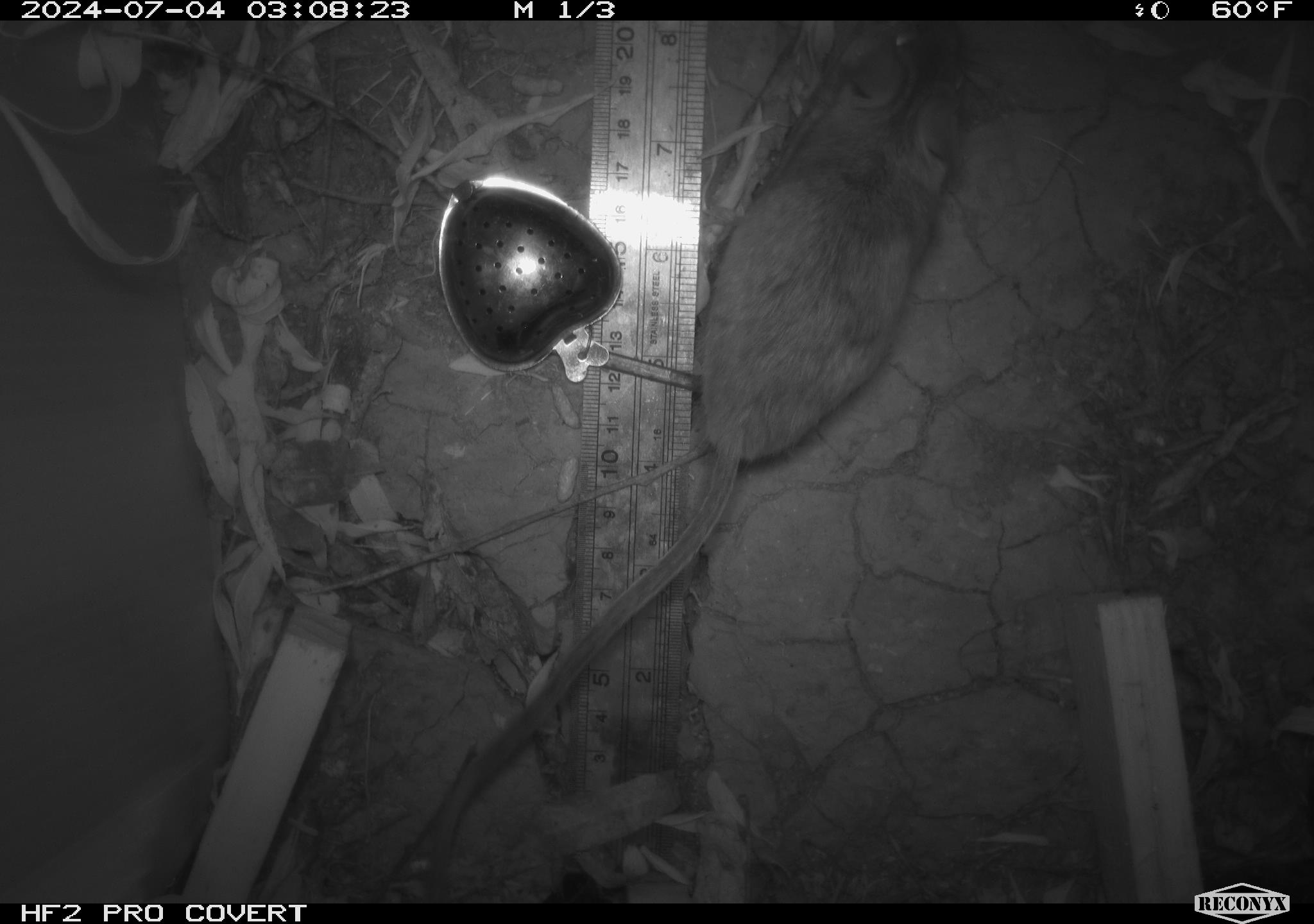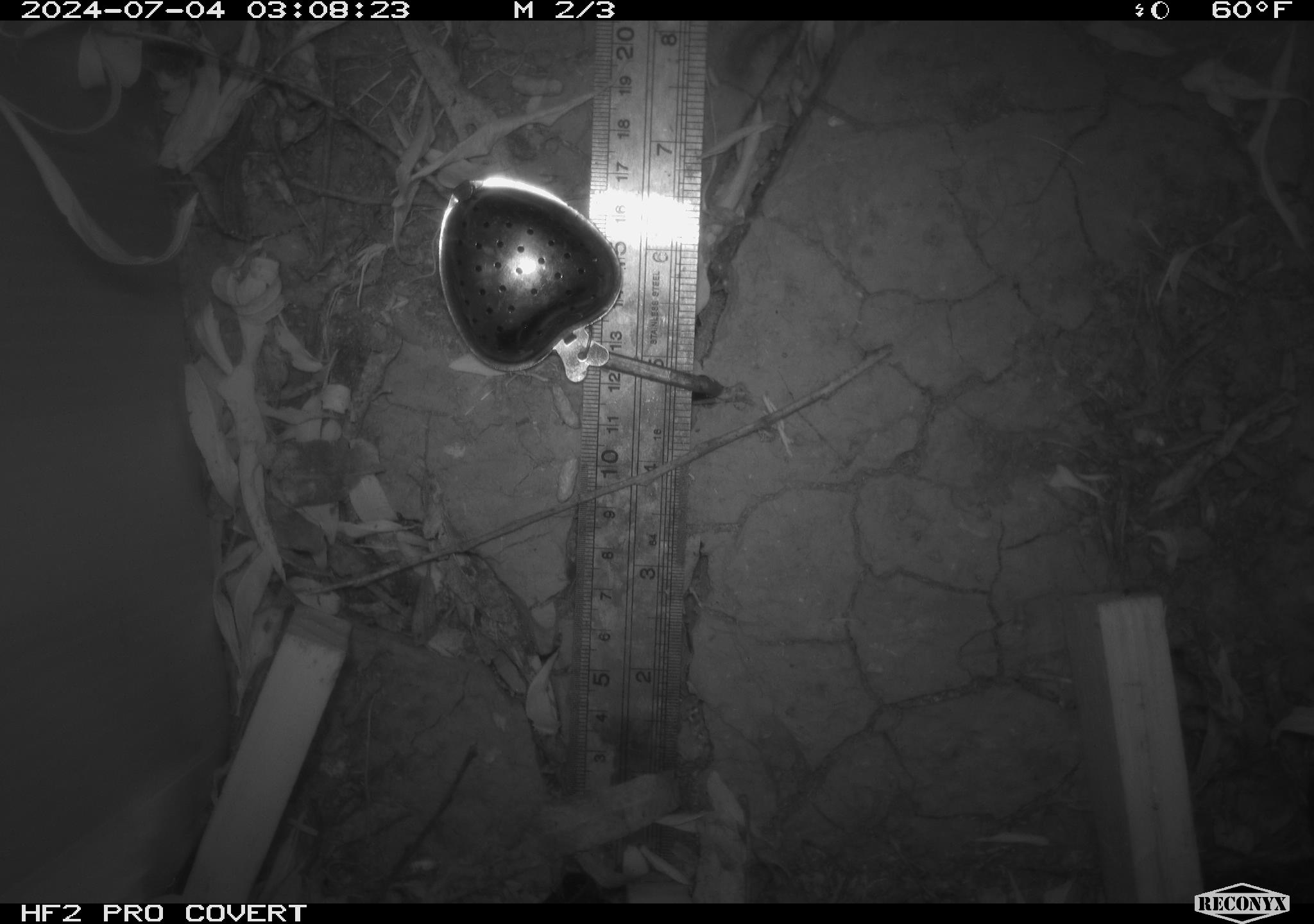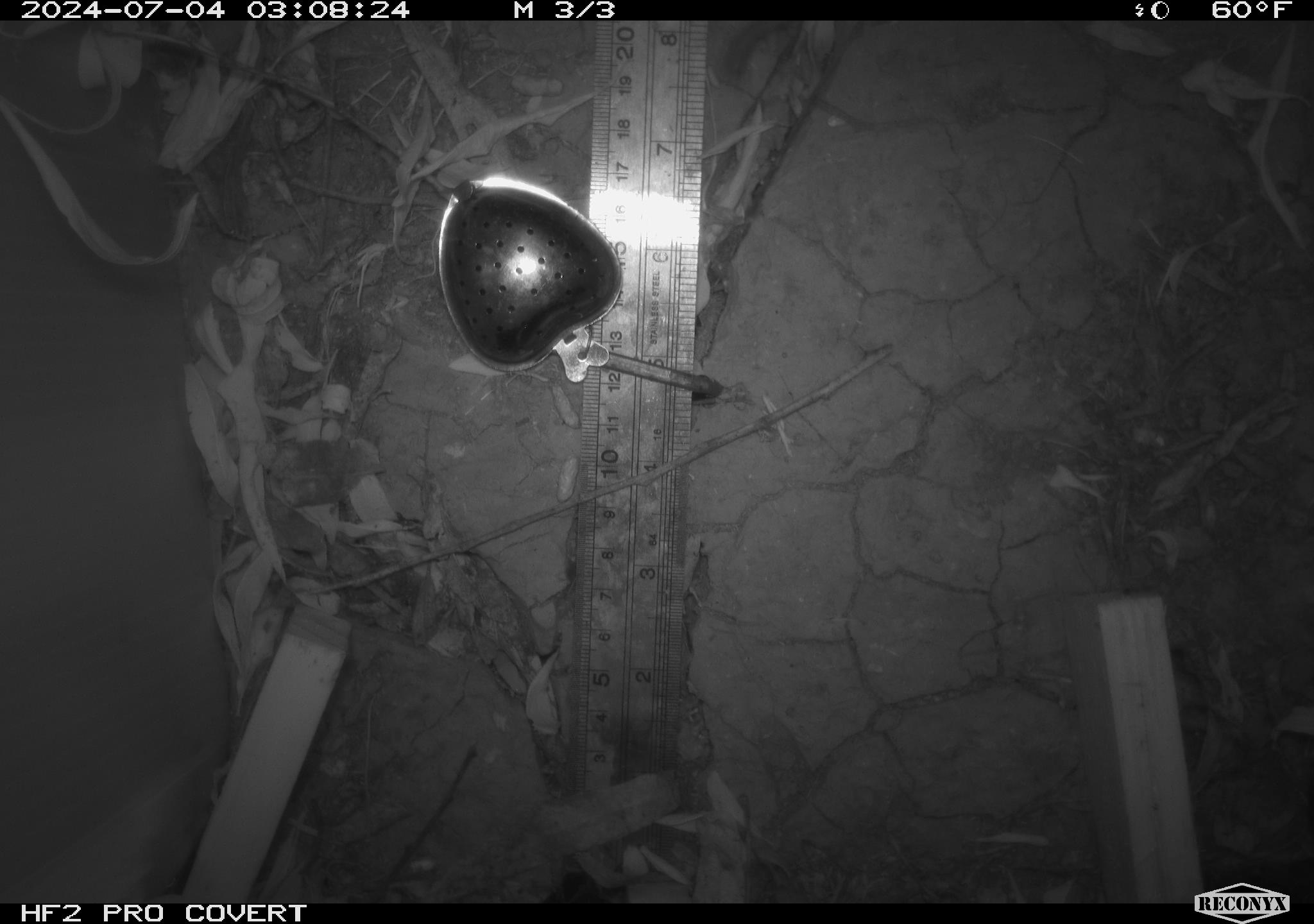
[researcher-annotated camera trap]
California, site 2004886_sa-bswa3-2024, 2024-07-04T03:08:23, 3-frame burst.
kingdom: Animalia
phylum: Chordata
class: Mammalia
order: Rodentia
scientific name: Rodentia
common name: mouse species